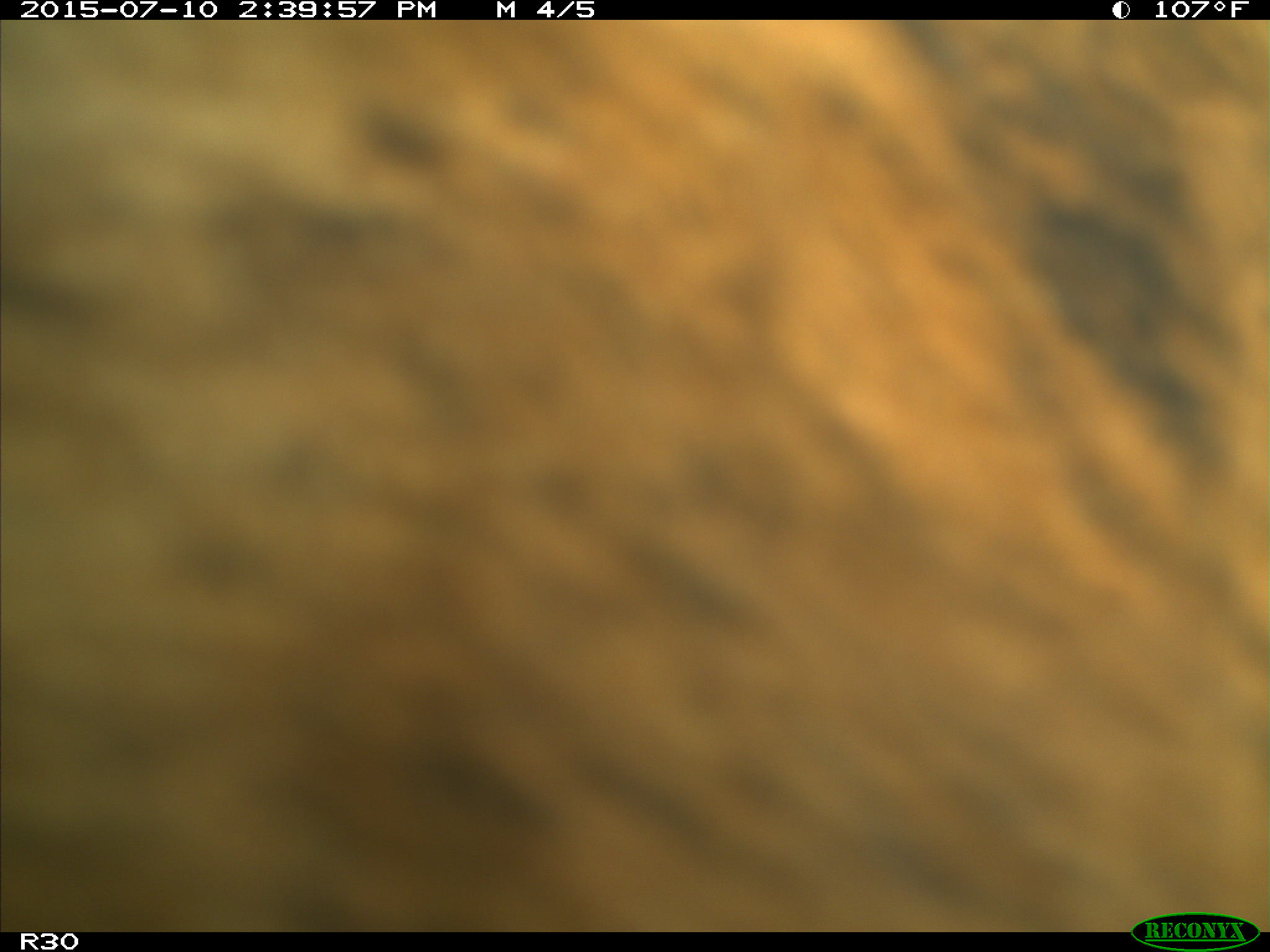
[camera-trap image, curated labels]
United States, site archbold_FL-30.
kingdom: Animalia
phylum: Chordata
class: Mammalia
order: Artiodactyla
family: Bovidae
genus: Bos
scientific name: Bos taurus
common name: domestic cow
Bos taurus (domestic cow).